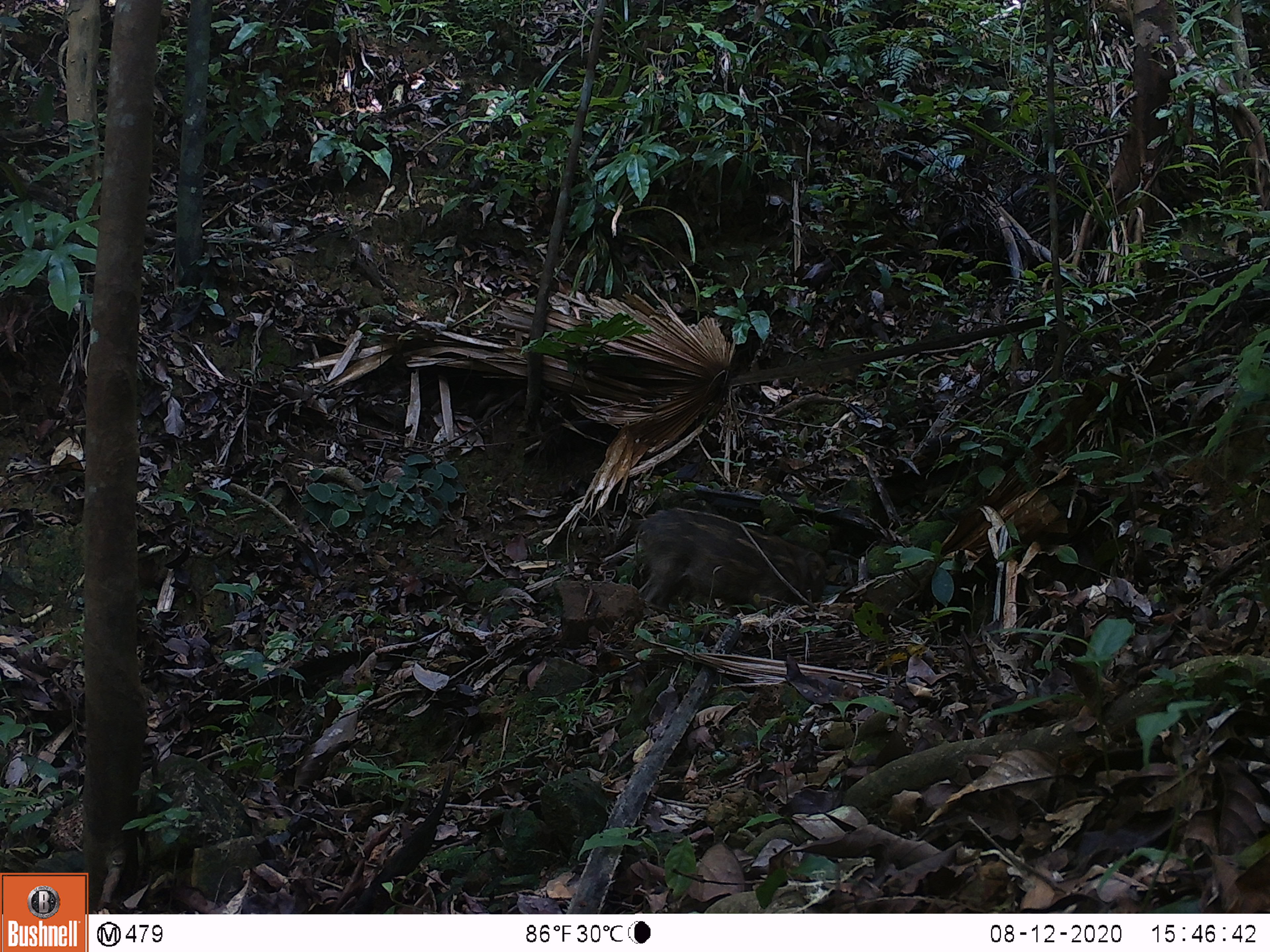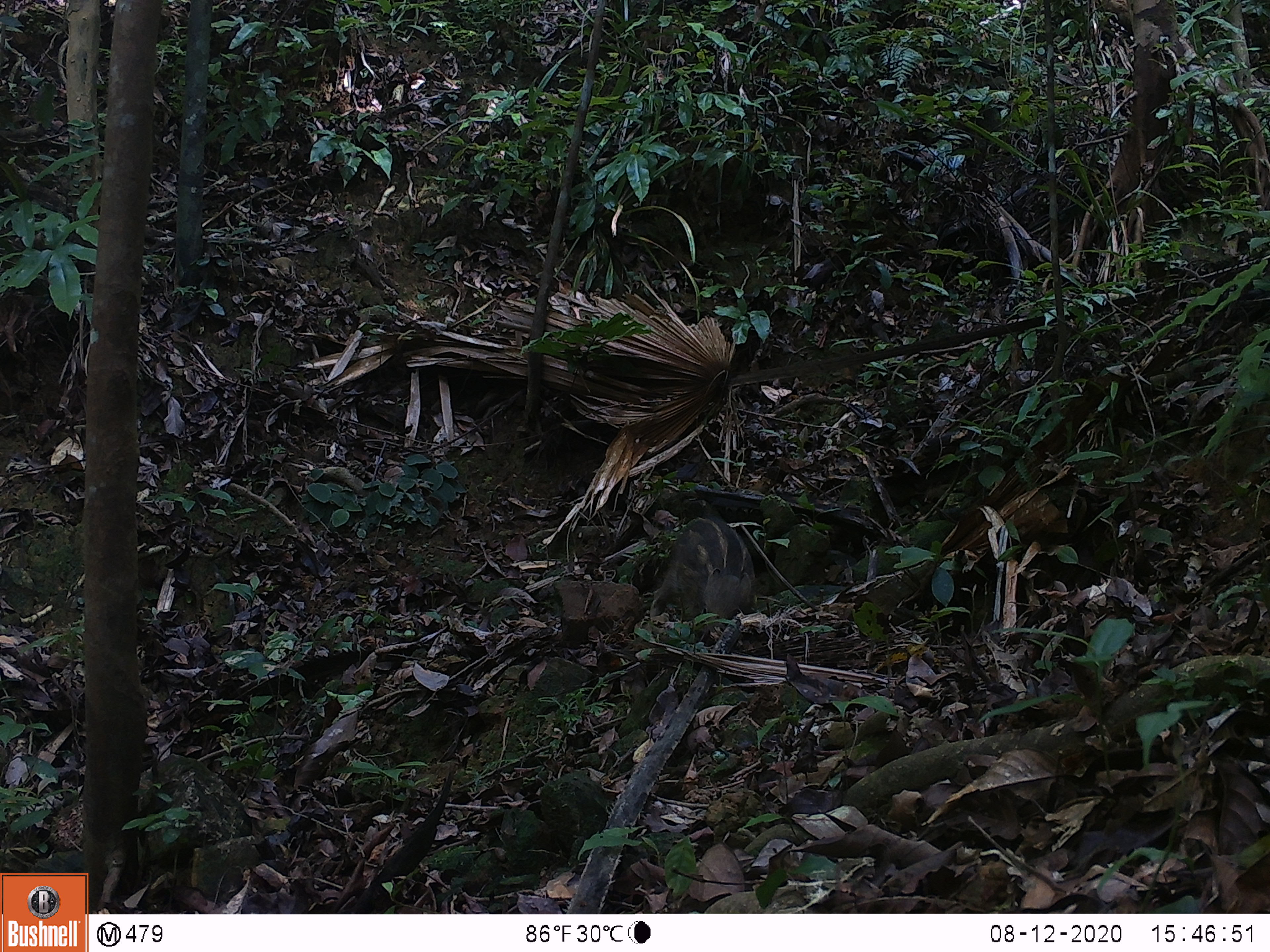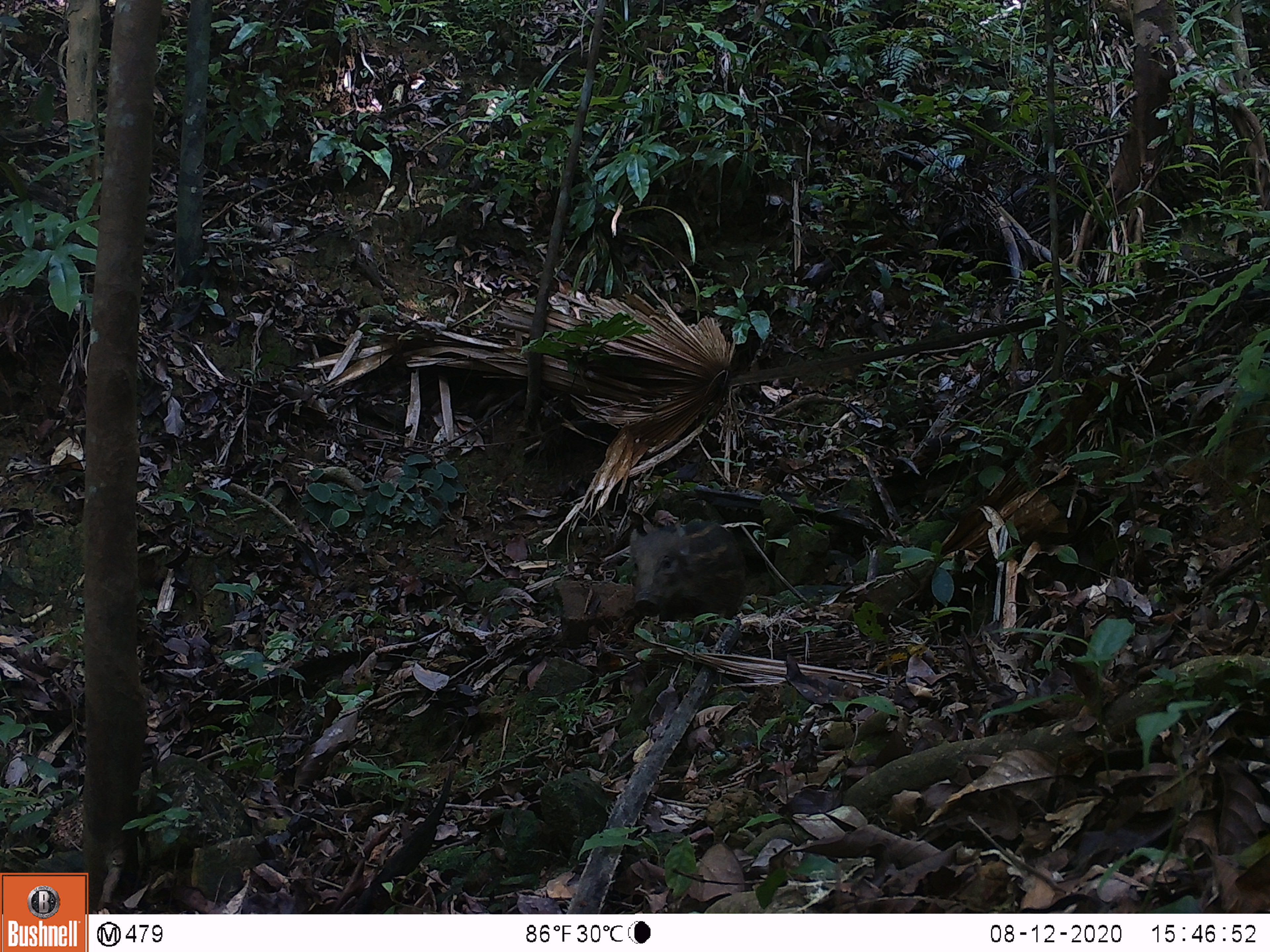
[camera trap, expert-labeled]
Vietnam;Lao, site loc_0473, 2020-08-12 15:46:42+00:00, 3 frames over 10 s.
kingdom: Animalia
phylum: Chordata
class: Mammalia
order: Artiodactyla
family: Suidae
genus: Sus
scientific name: Sus scrofa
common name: eurasian wild pig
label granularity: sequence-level